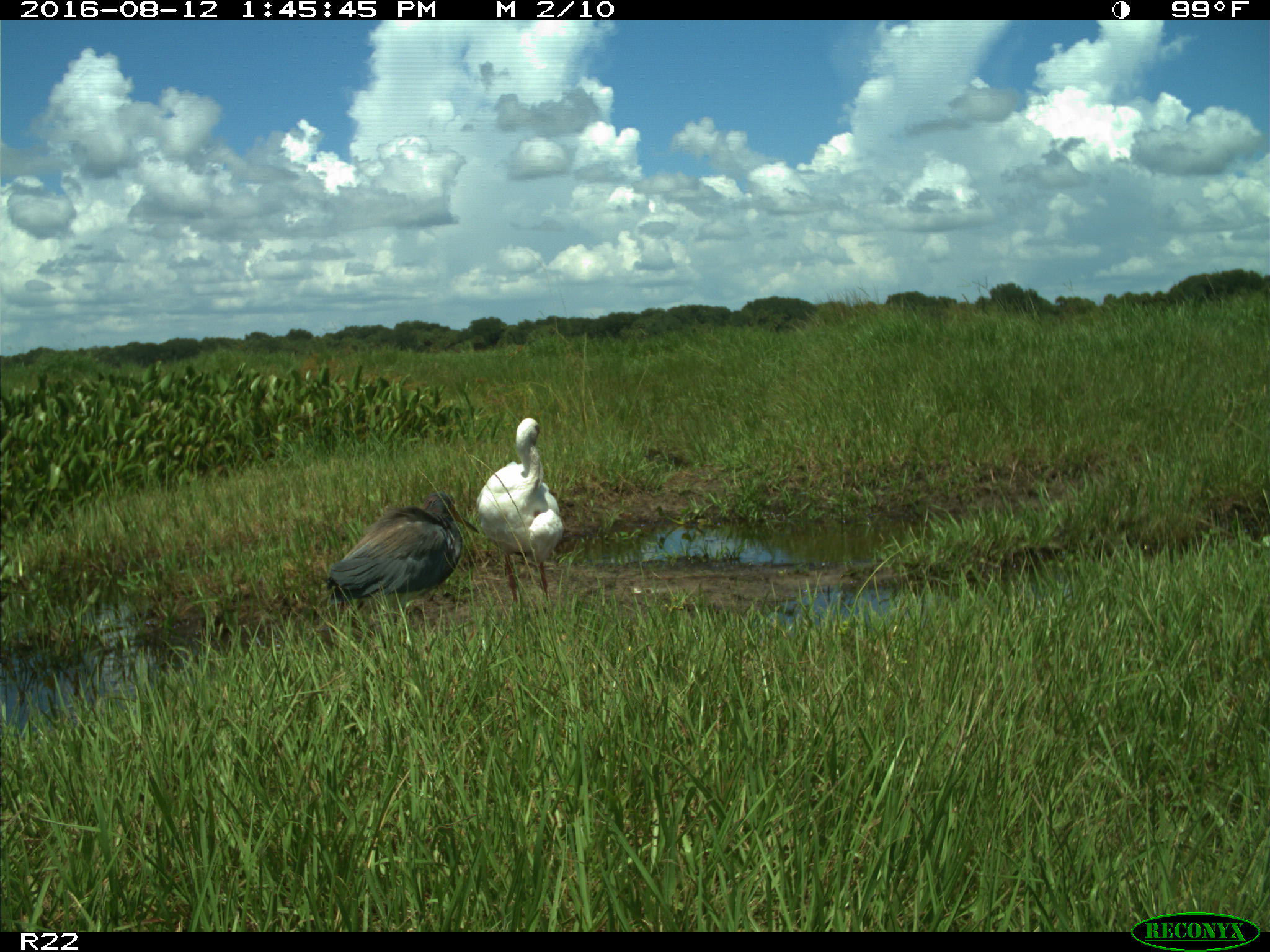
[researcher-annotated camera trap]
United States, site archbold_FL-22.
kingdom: Animalia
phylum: Chordata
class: Aves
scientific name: Aves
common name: birds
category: unidentified bird